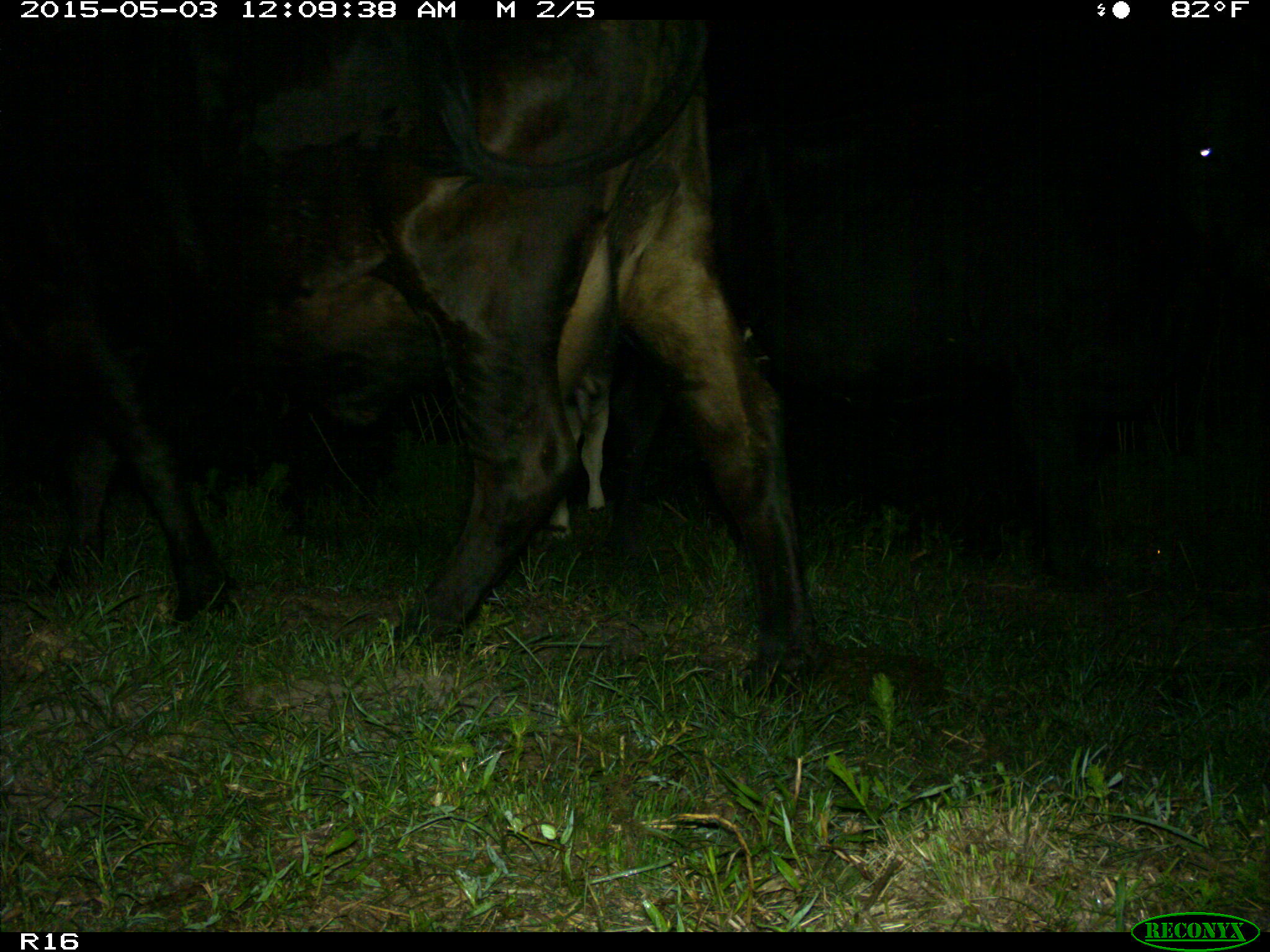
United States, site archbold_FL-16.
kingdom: Animalia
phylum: Chordata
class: Mammalia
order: Artiodactyla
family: Bovidae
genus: Bos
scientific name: Bos taurus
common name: domestic cow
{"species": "Bos taurus (domestic cow)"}